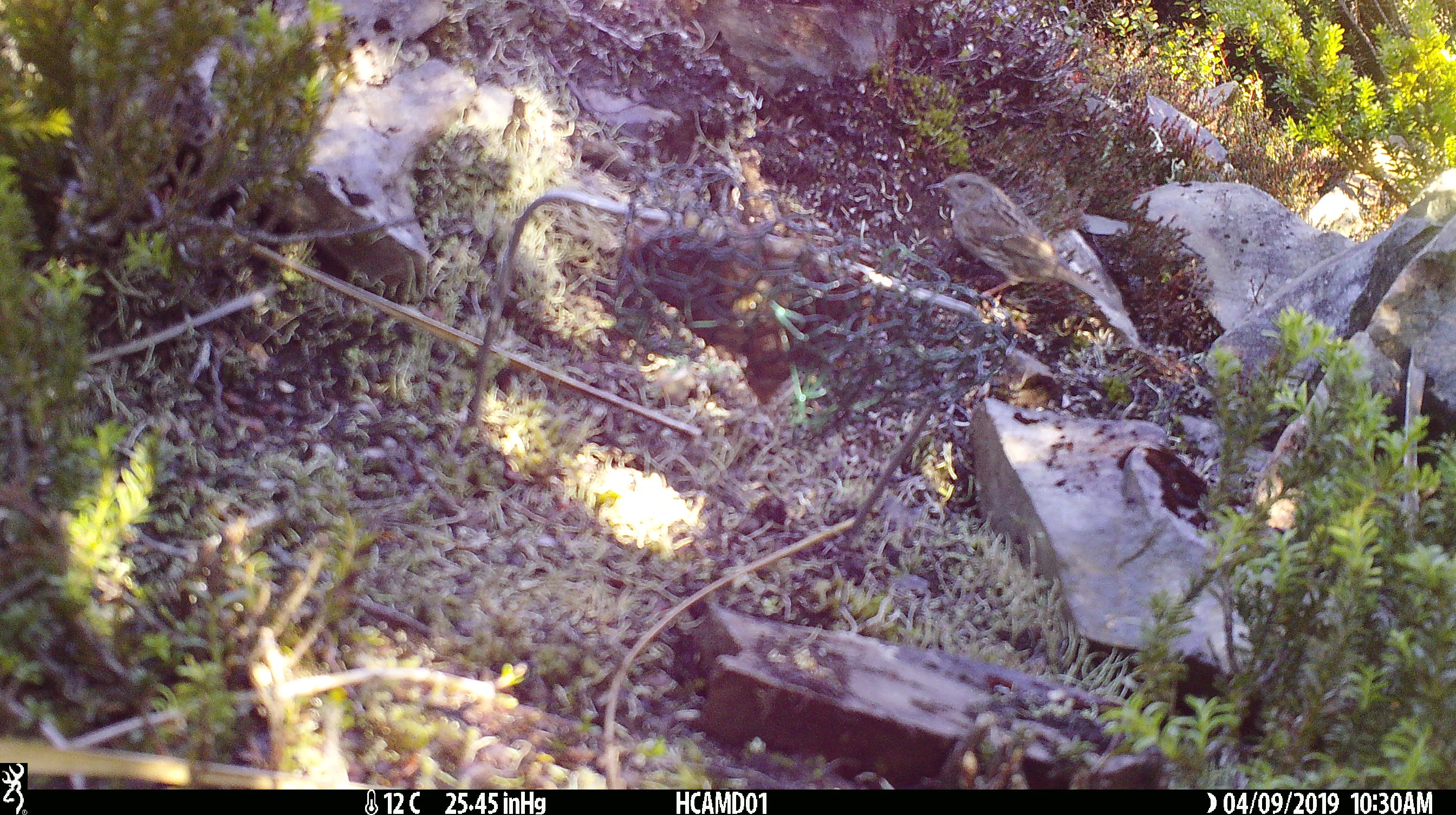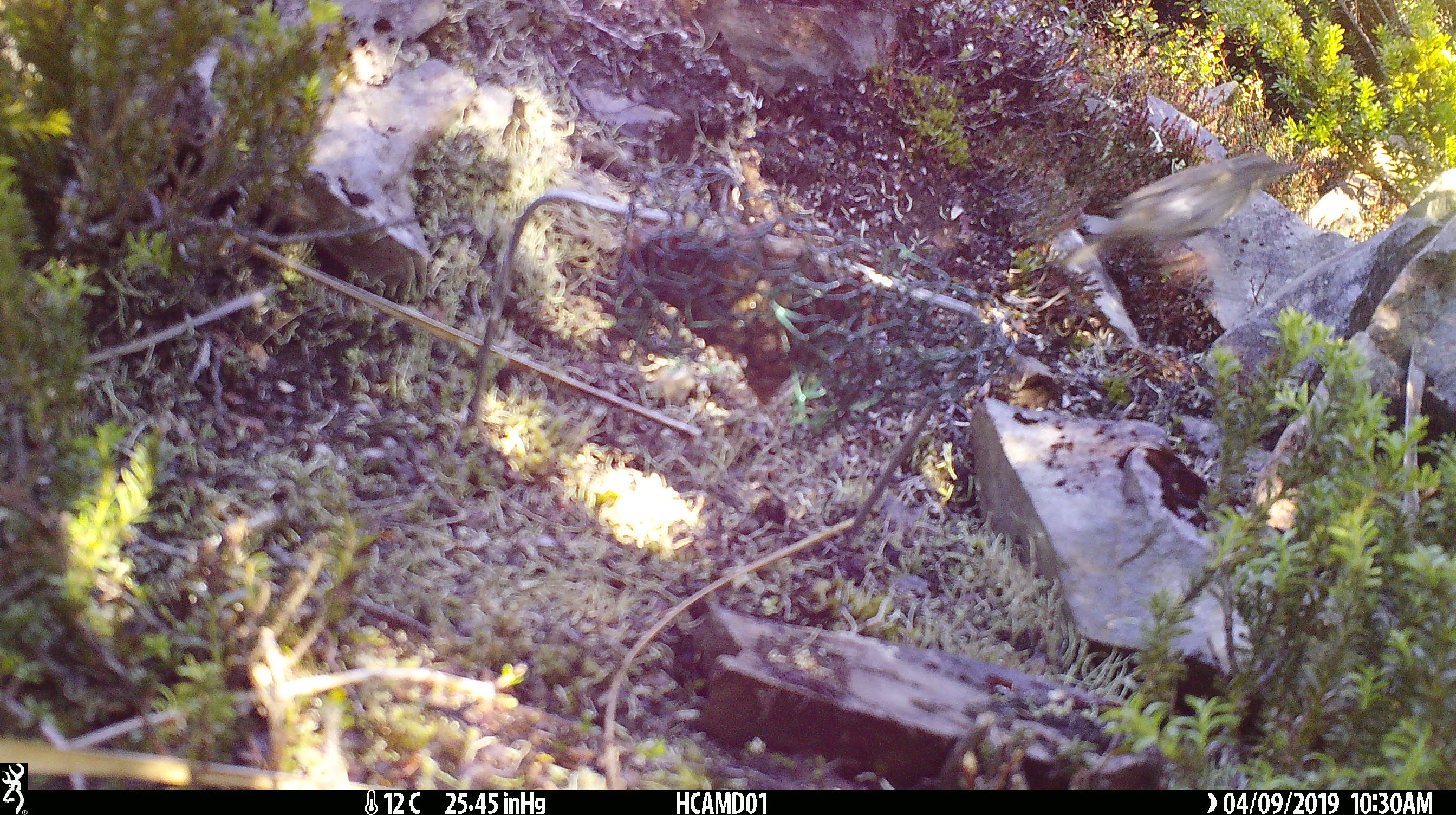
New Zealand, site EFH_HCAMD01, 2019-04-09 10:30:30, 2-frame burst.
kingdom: Animalia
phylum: Chordata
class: Aves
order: Passeriformes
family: Prunellidae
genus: Prunella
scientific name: Prunella modularis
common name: dunnock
Dunnock (Prunella modularis).